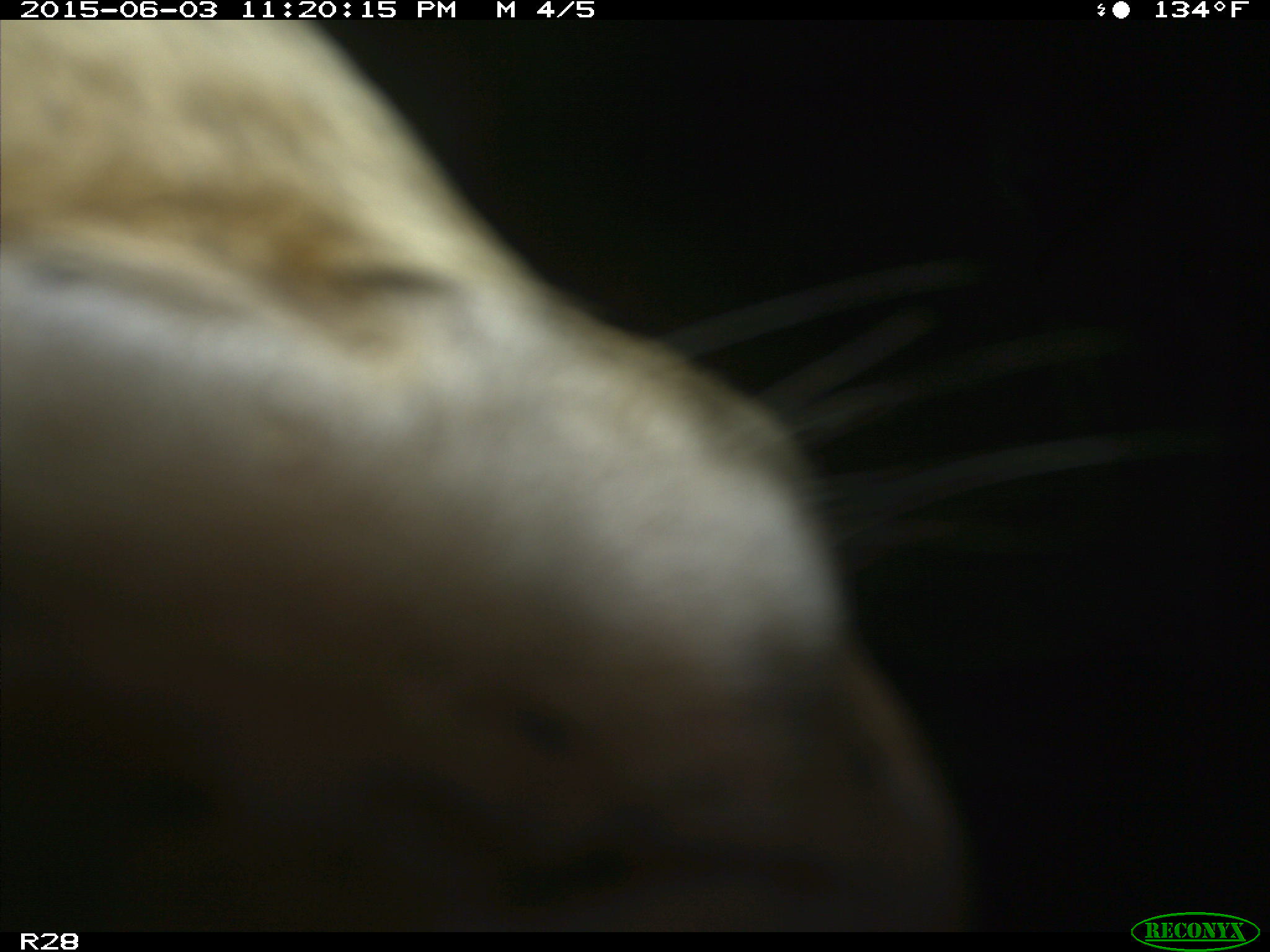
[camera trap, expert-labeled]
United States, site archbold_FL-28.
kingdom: Animalia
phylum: Chordata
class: Mammalia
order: Artiodactyla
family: Bovidae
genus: Bos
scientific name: Bos taurus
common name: domestic cow